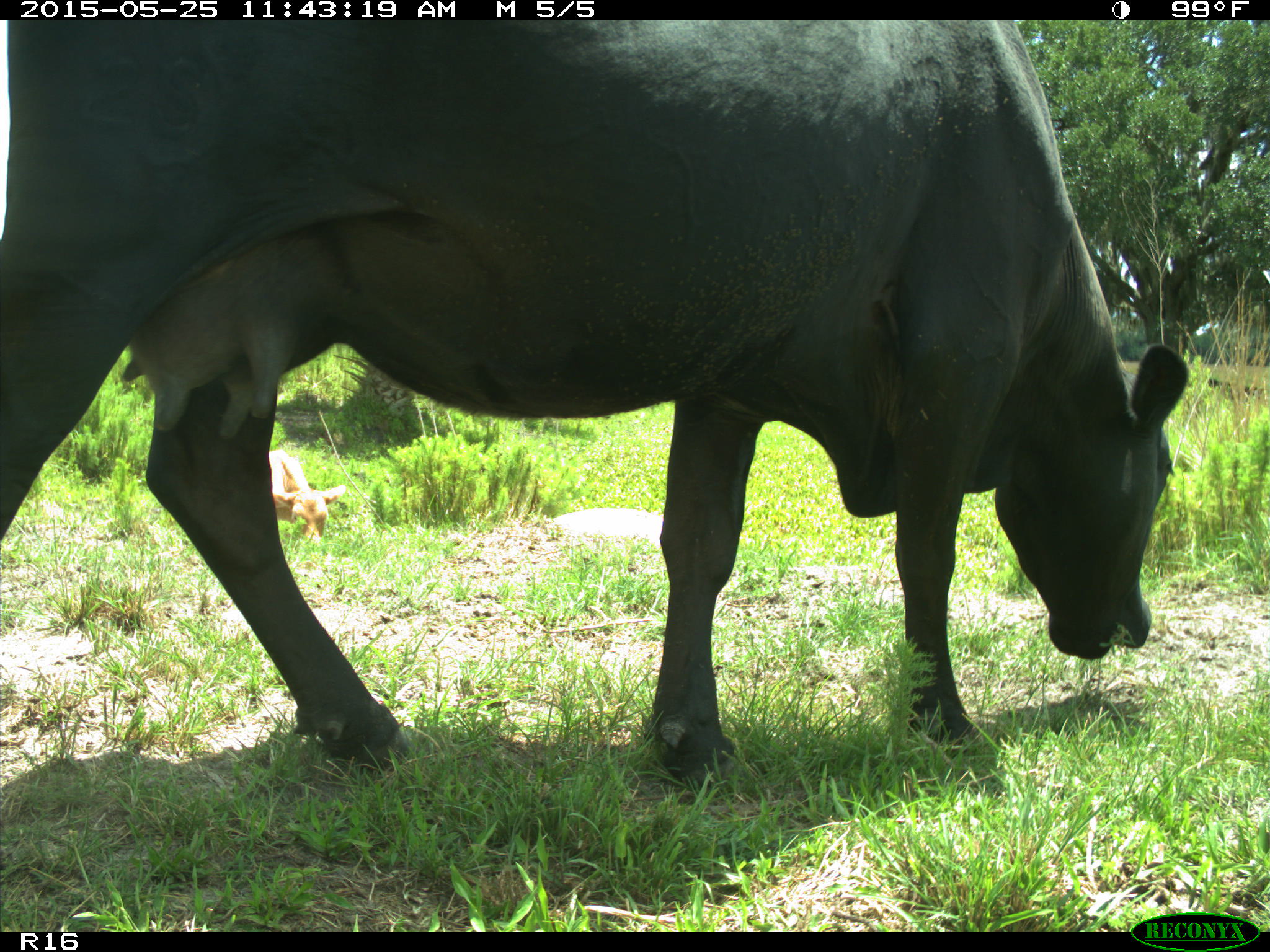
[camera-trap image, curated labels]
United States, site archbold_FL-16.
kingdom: Animalia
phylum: Chordata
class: Mammalia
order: Artiodactyla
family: Bovidae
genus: Bos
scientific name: Bos taurus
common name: domestic cow